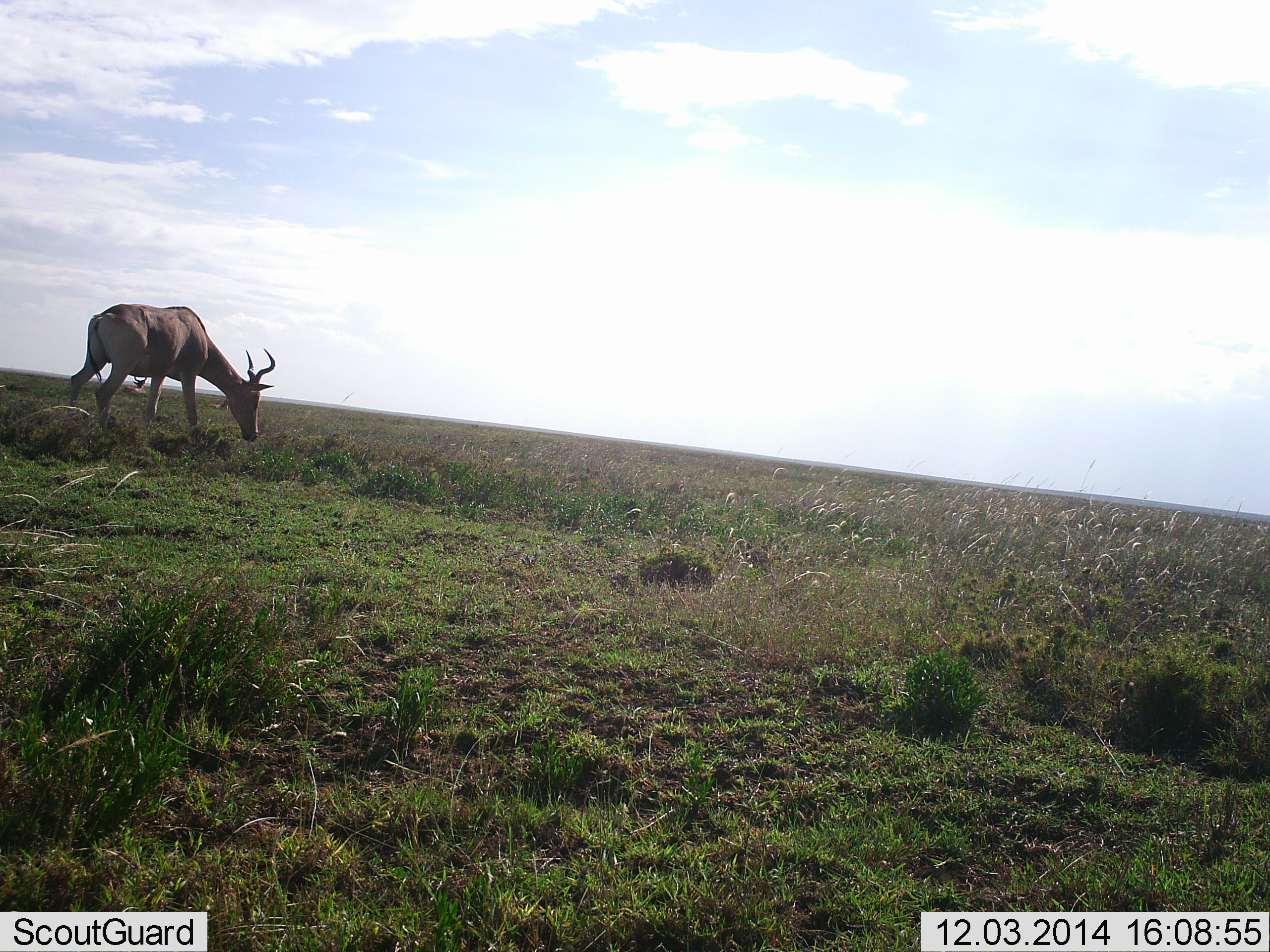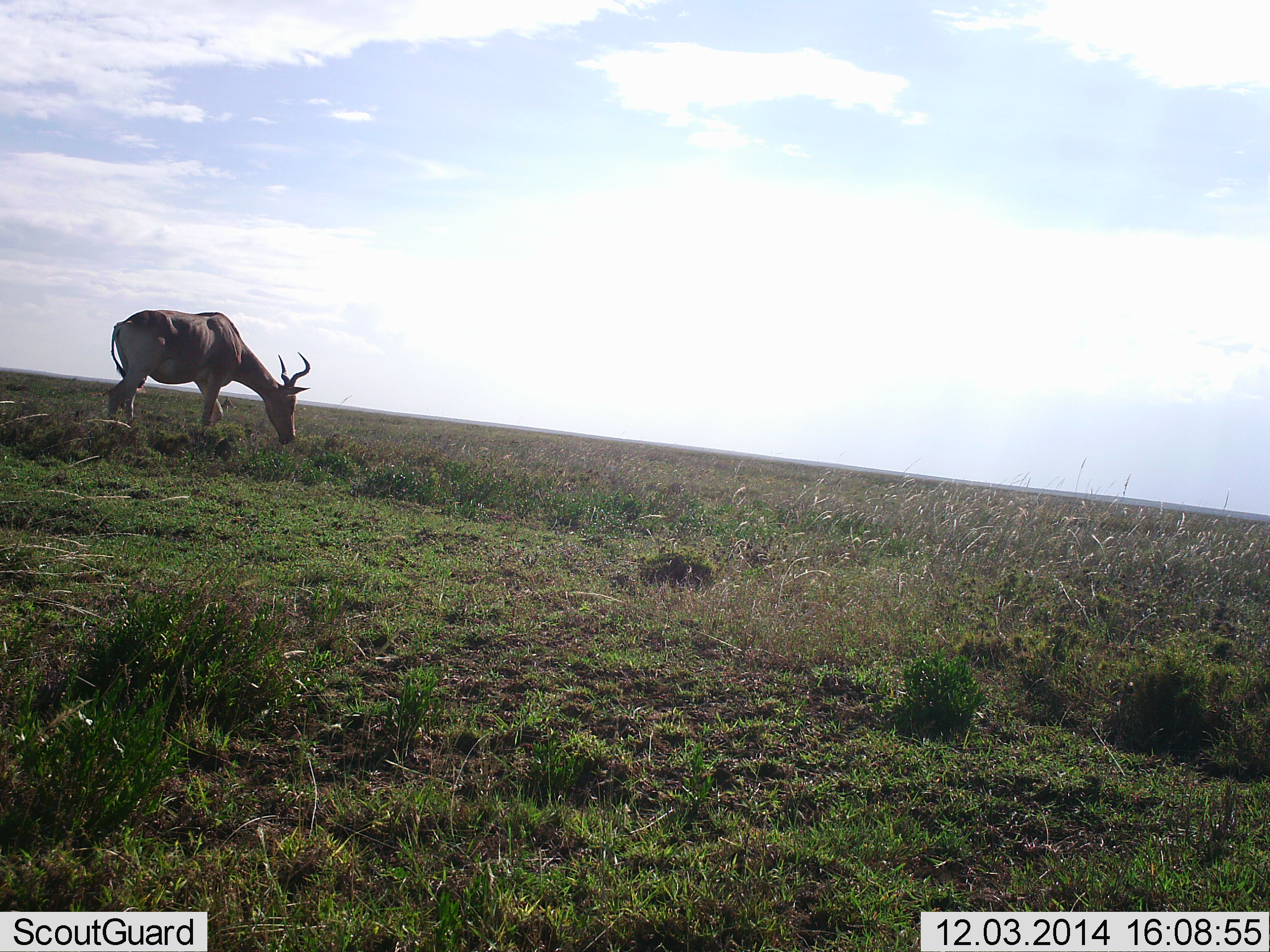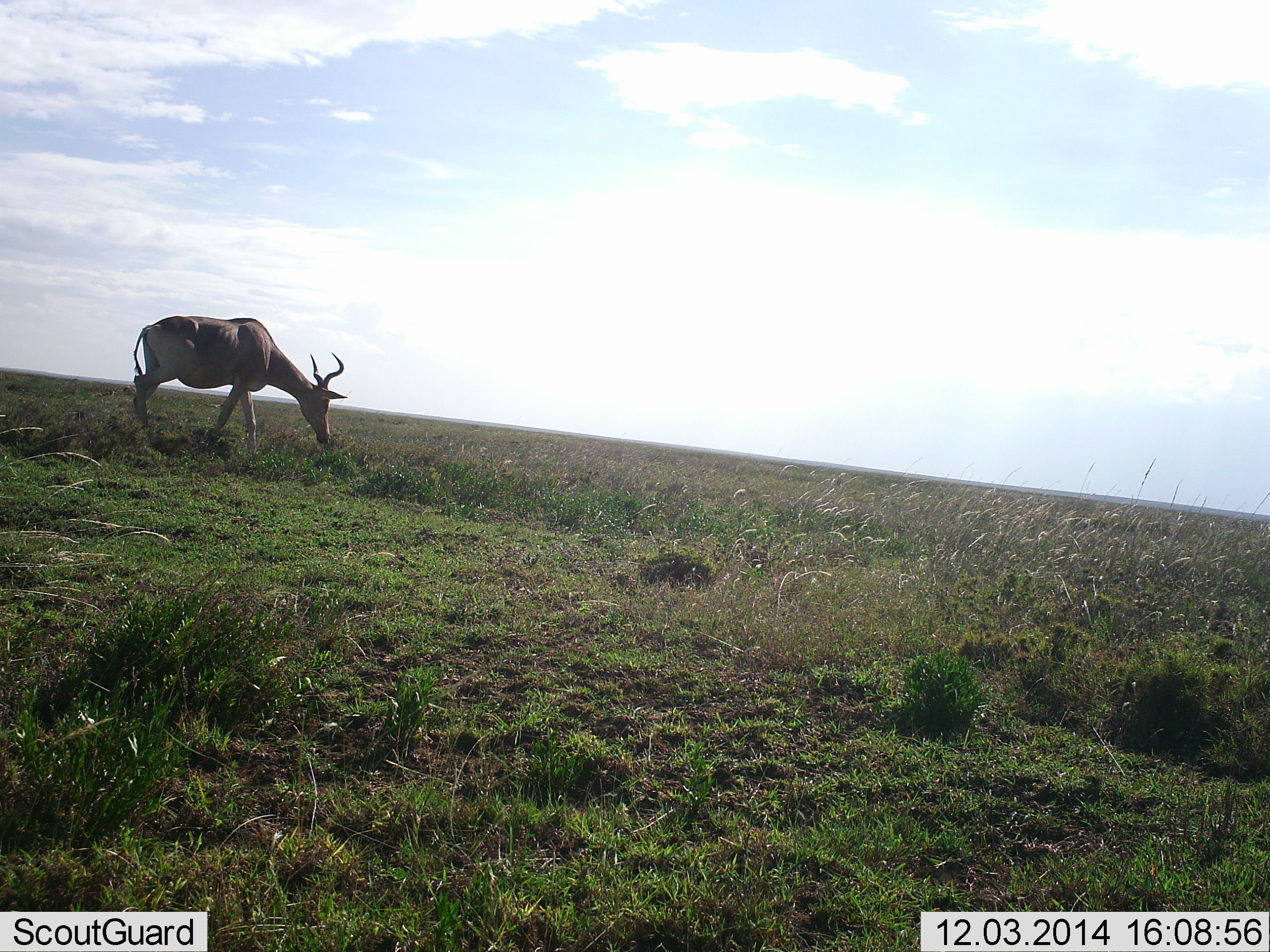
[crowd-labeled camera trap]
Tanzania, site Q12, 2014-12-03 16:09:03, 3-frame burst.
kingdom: Animalia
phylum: Chordata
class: Mammalia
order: Artiodactyla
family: Bovidae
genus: Alcelaphus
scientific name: Alcelaphus buselaphus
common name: hartebeest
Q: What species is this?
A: Hartebeest (Alcelaphus buselaphus).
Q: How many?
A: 1.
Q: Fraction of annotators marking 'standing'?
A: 0%.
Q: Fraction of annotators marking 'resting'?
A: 10%.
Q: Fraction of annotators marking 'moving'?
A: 20%.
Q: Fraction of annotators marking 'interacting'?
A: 0%.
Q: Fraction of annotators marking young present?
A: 0%.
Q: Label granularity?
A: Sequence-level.